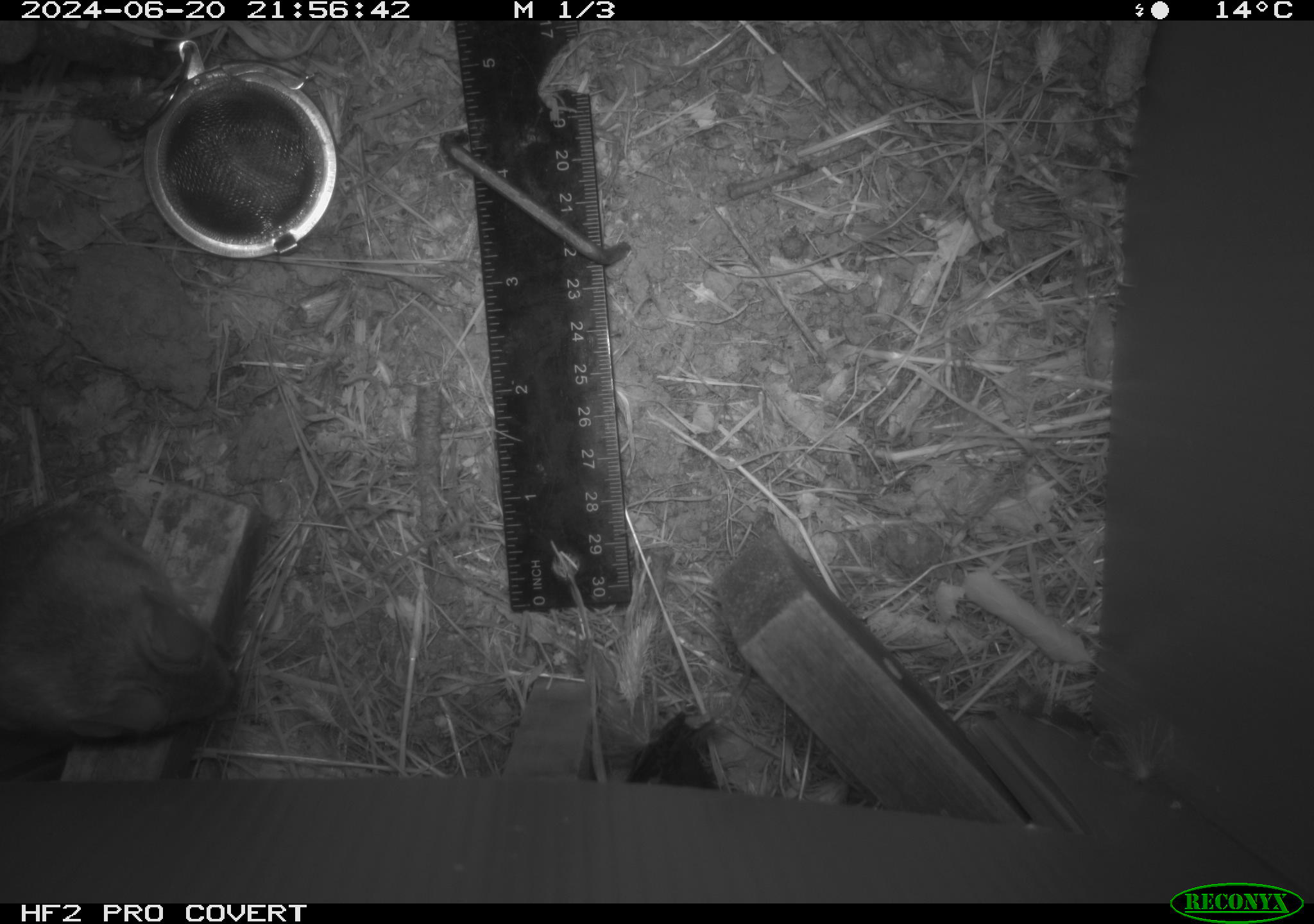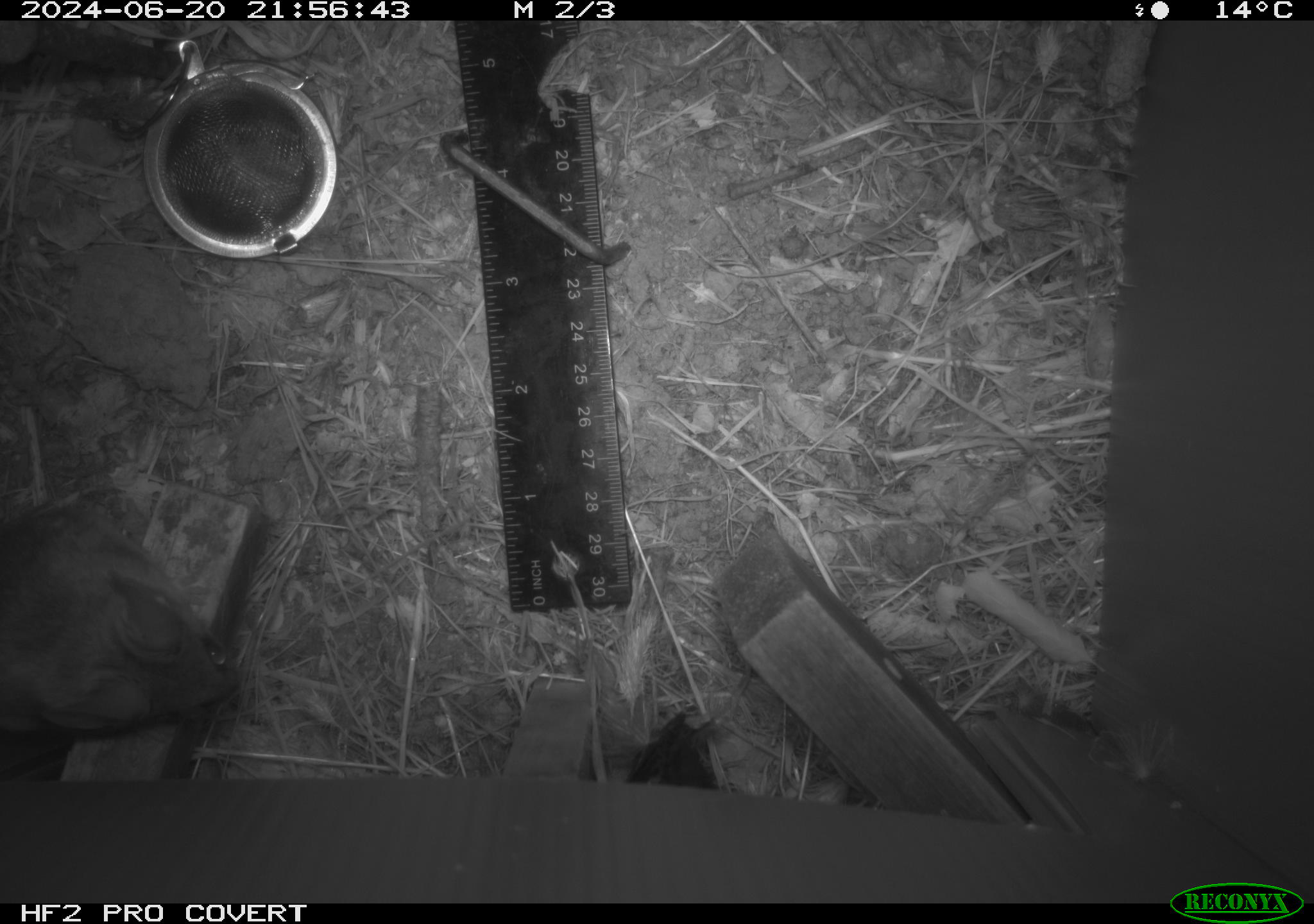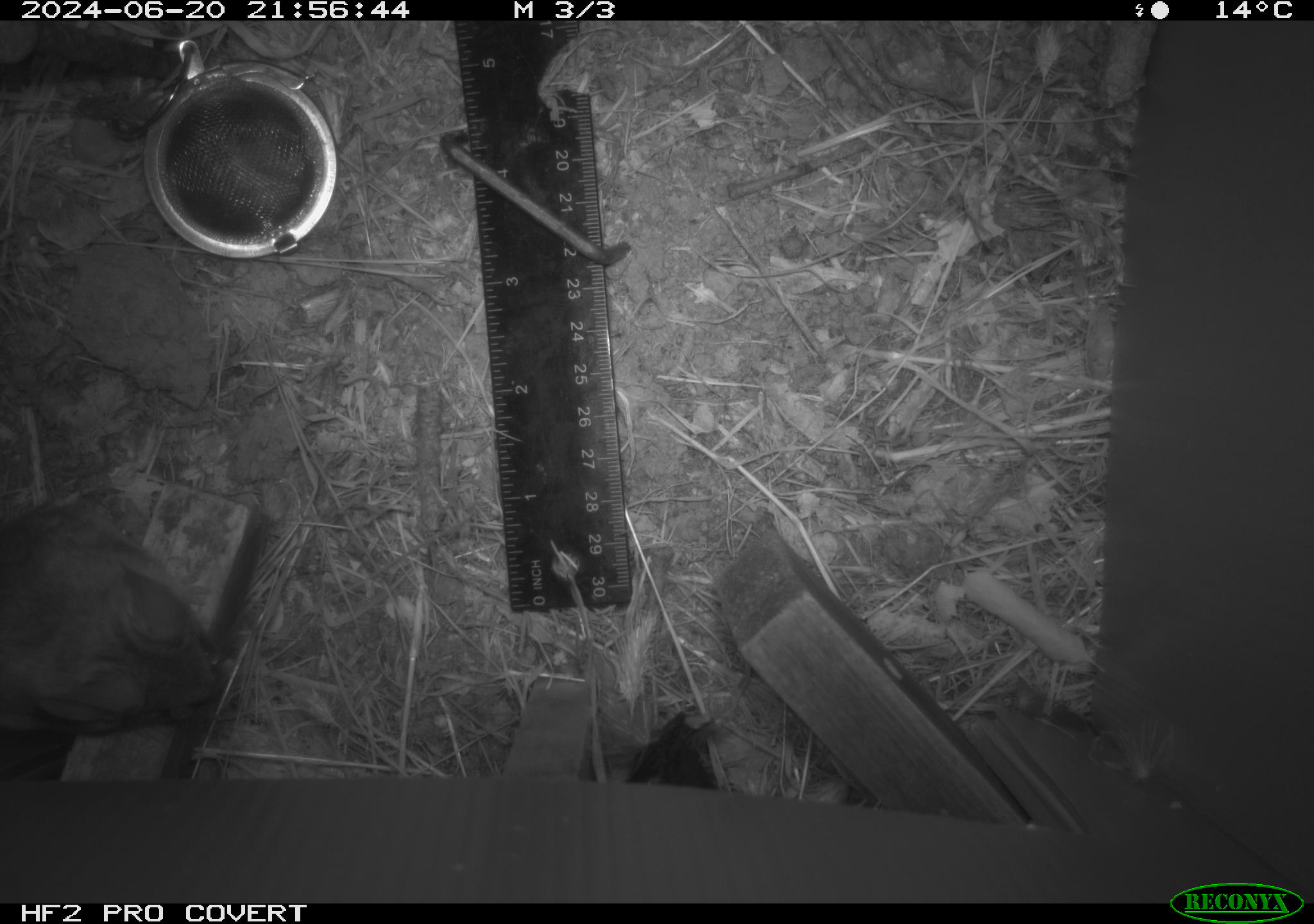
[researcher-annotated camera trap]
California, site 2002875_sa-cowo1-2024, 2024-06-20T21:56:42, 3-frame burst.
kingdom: Animalia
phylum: Chordata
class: Mammalia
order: Rodentia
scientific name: Rodentia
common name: rodent